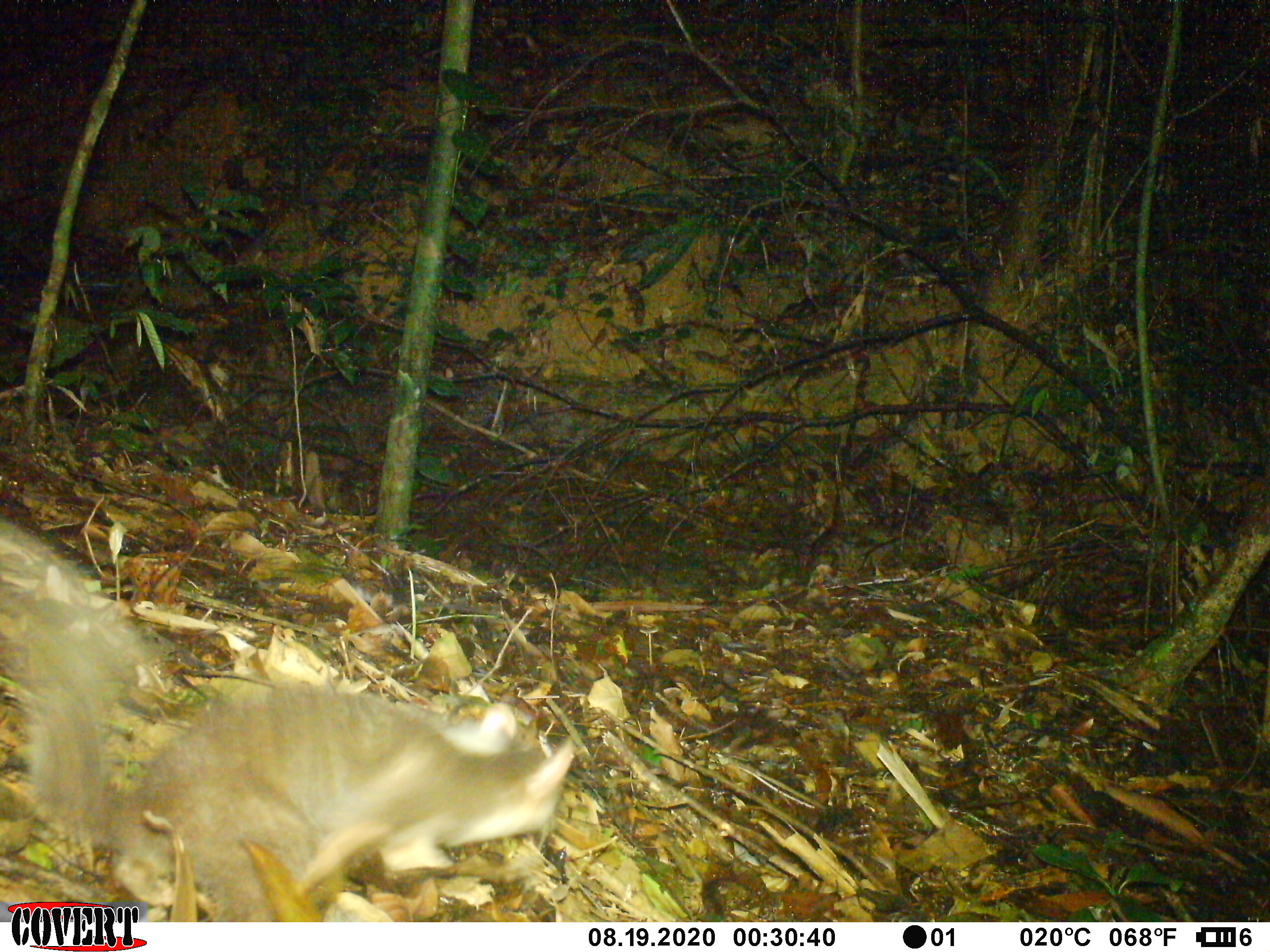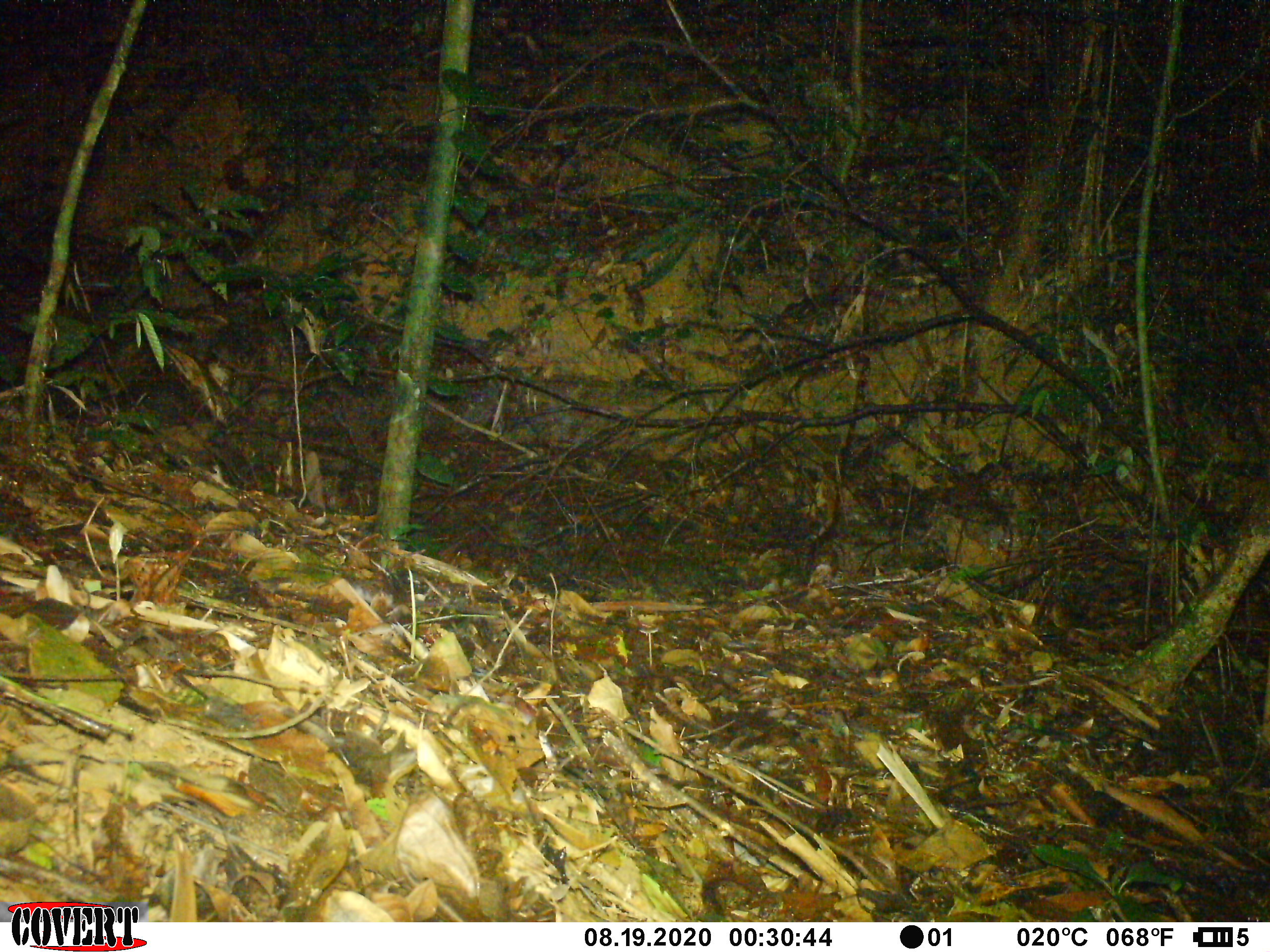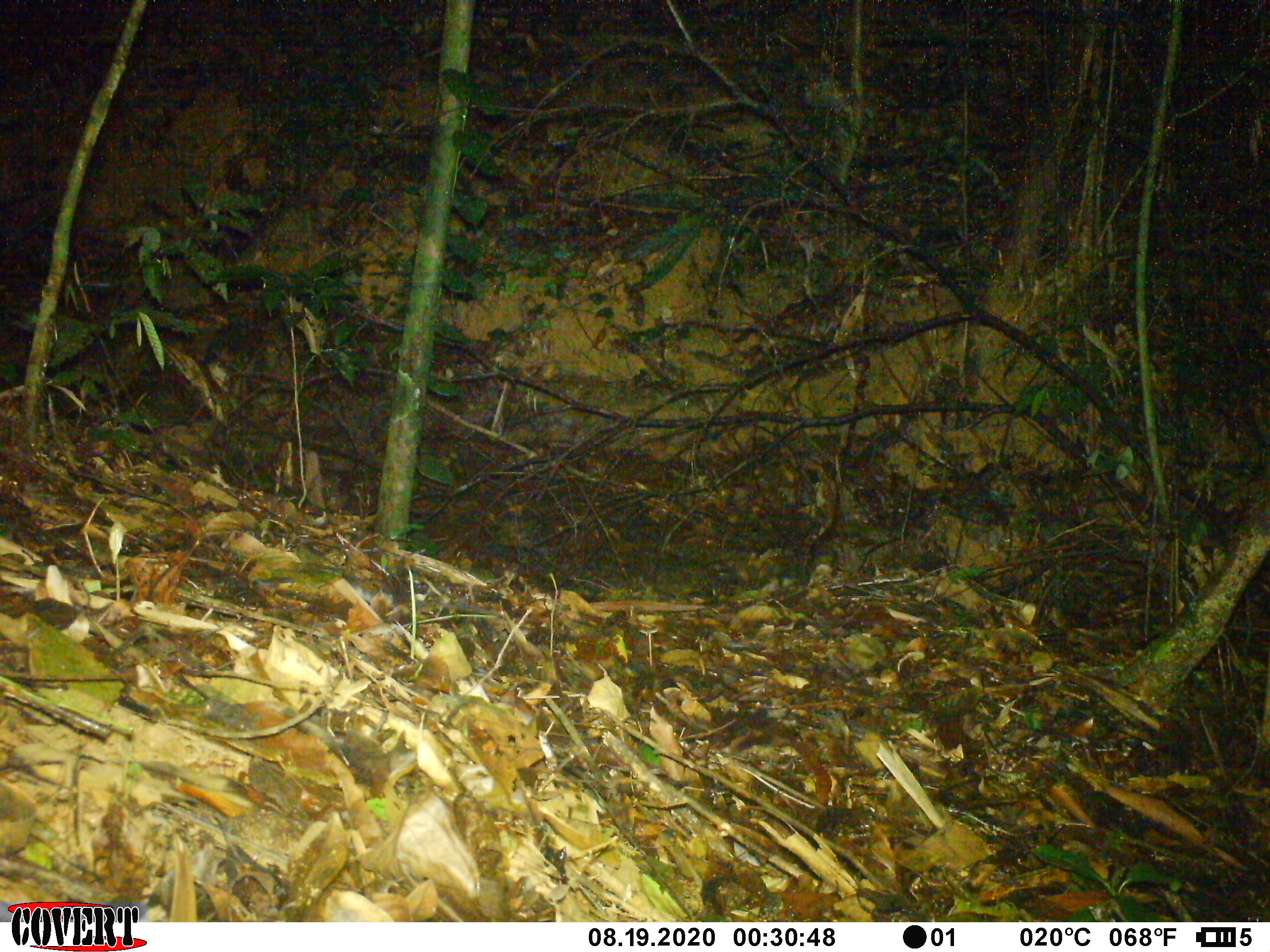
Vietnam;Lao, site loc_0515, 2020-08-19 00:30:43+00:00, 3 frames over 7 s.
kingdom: Animalia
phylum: Chordata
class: Mammalia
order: Carnivora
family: Mustelidae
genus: Melogale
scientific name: Melogale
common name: ferret badger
Ferret badger (Melogale). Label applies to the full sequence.